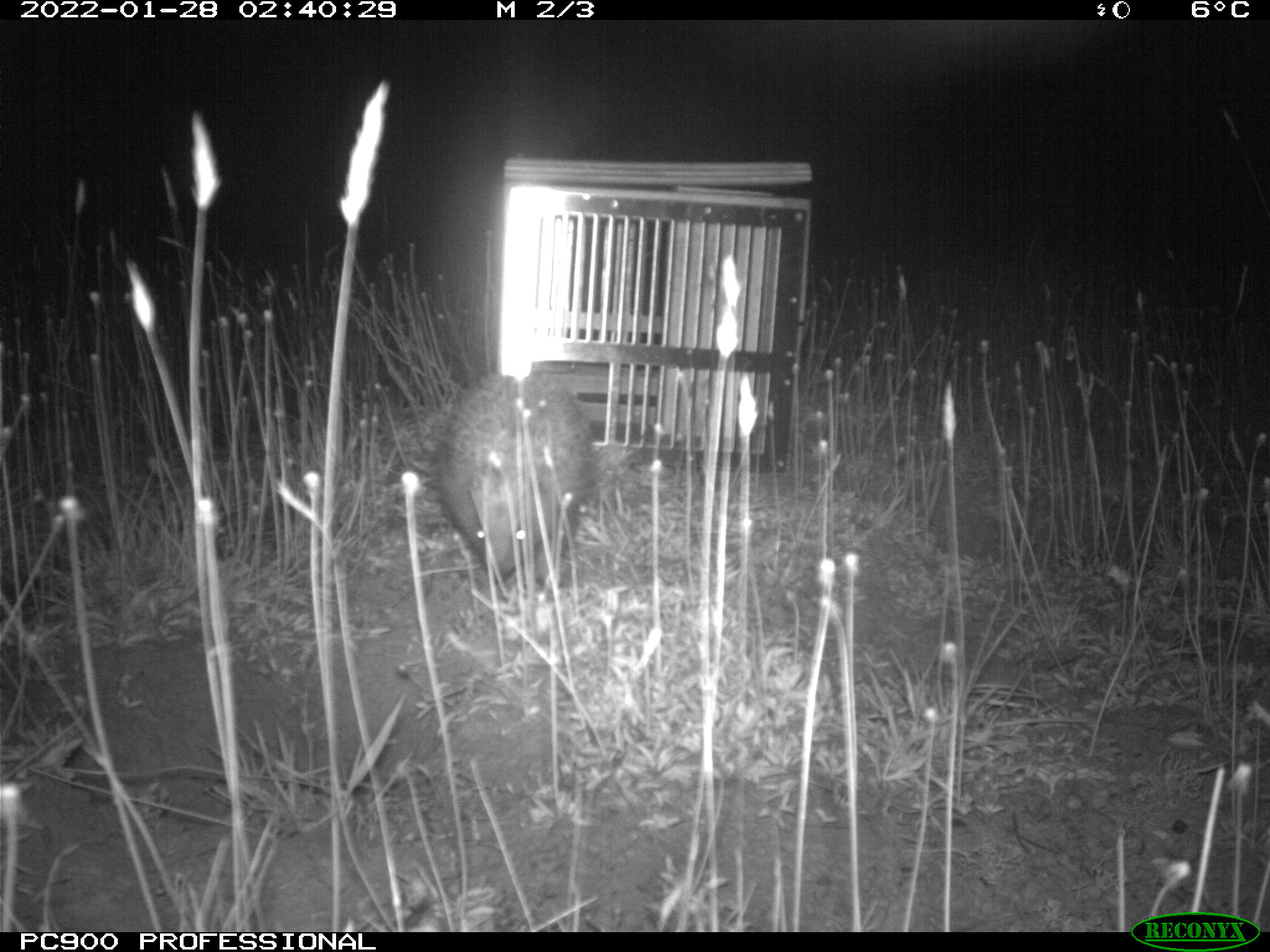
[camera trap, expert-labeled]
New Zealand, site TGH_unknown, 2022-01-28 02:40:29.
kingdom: Animalia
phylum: Chordata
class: Mammalia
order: Eulipotyphla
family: Erinaceidae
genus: Erinaceus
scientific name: Erinaceus europaeus europaeus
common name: european hedgehog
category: hedgehog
Hedgehog (european hedgehog) (Erinaceus europaeus europaeus).